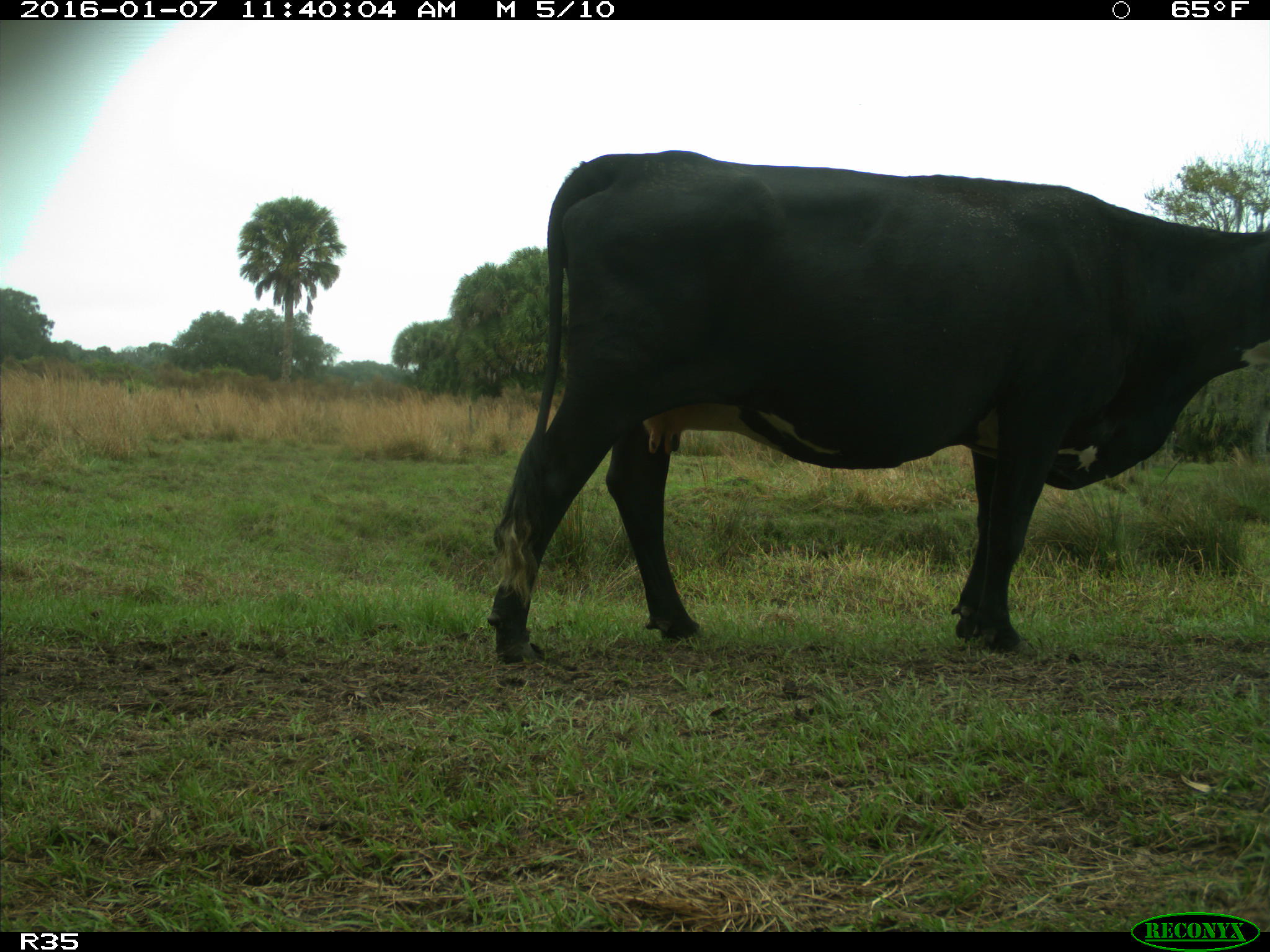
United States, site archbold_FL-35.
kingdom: Animalia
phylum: Chordata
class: Mammalia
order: Artiodactyla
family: Bovidae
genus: Bos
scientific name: Bos taurus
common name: domestic cow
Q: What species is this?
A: Bos taurus (domestic cow).